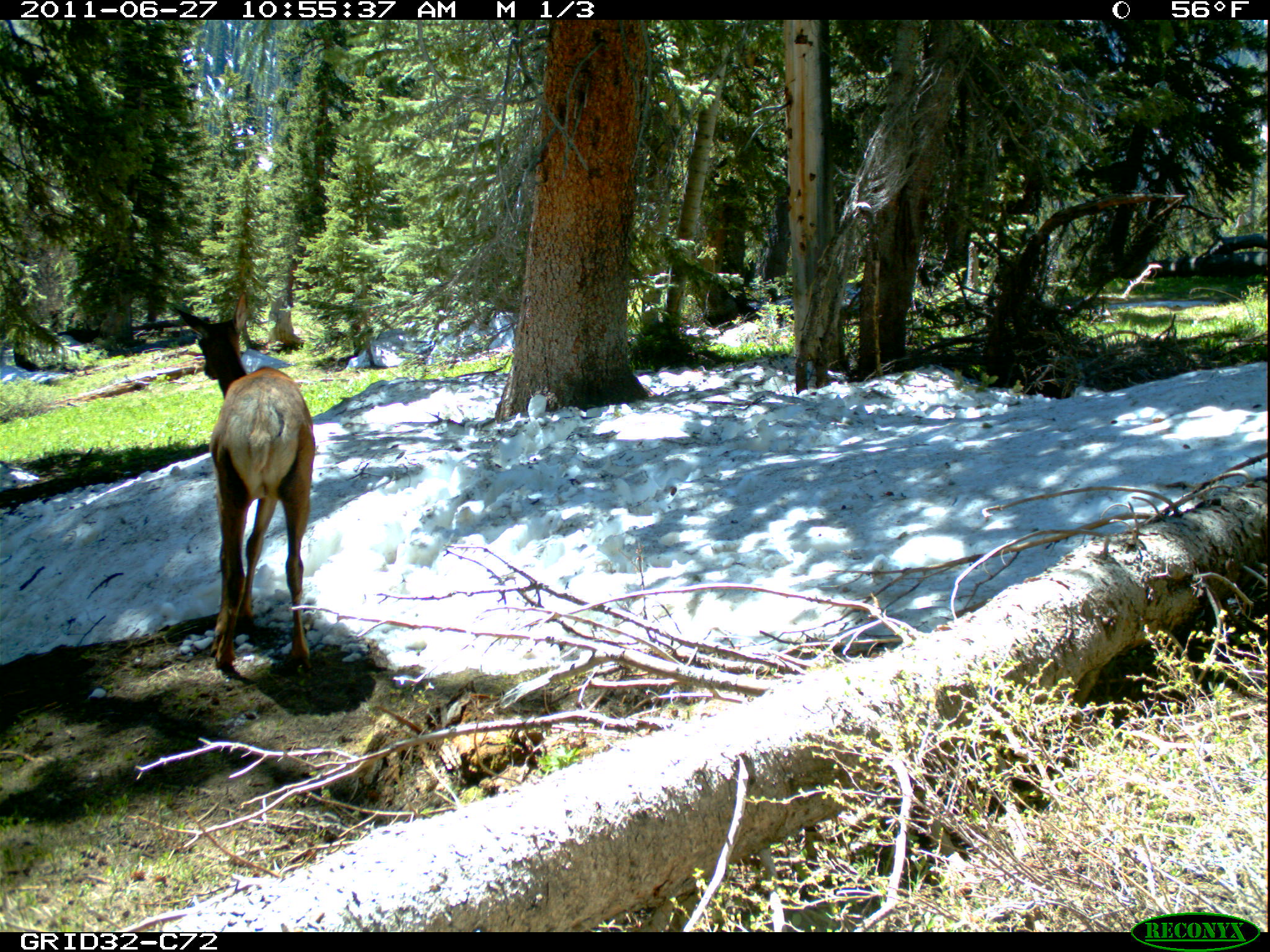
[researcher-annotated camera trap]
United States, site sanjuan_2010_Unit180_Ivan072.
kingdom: Animalia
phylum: Chordata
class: Mammalia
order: Artiodactyla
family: Cervidae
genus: Cervus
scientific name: Cervus elaphus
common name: red deer